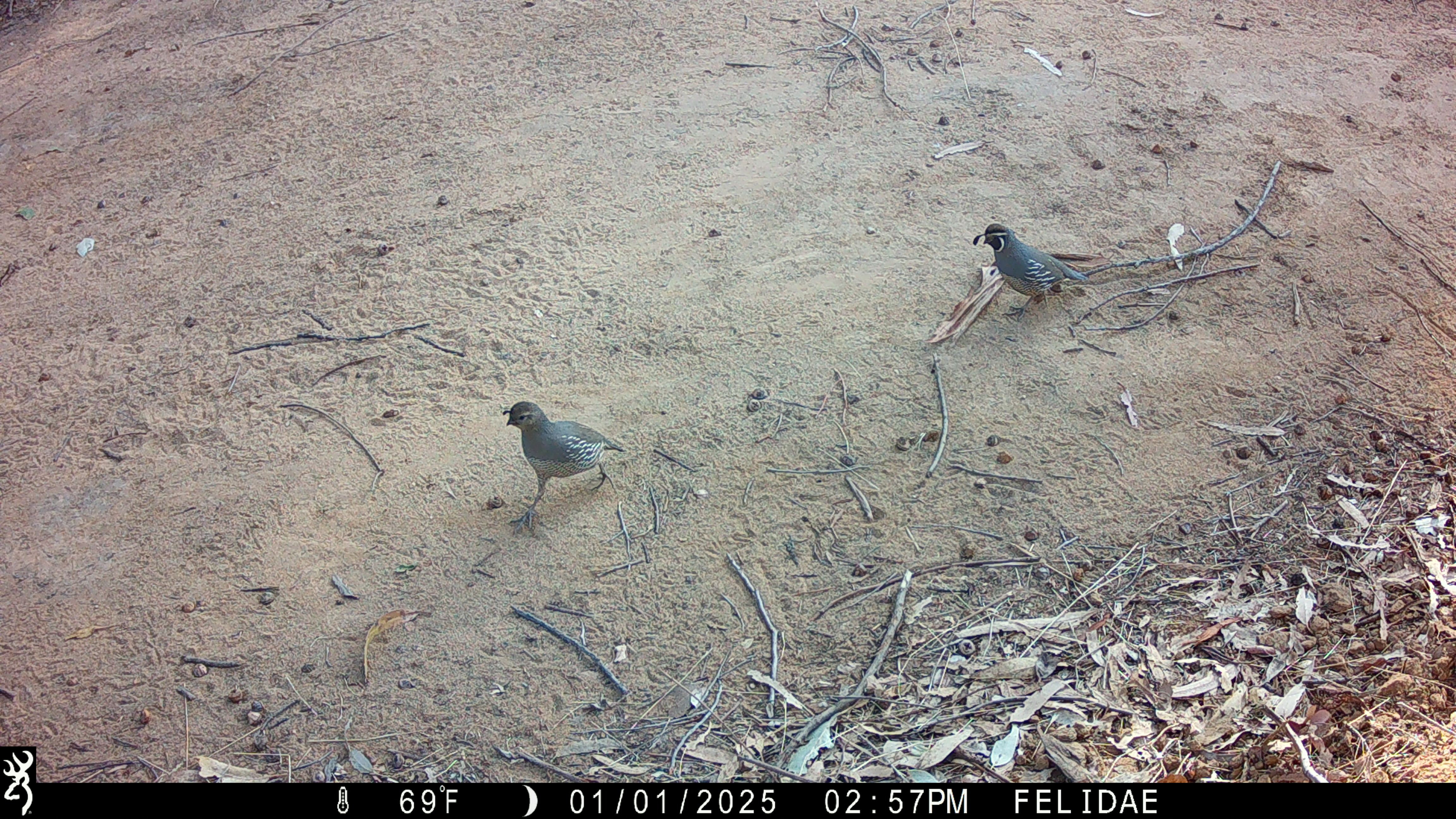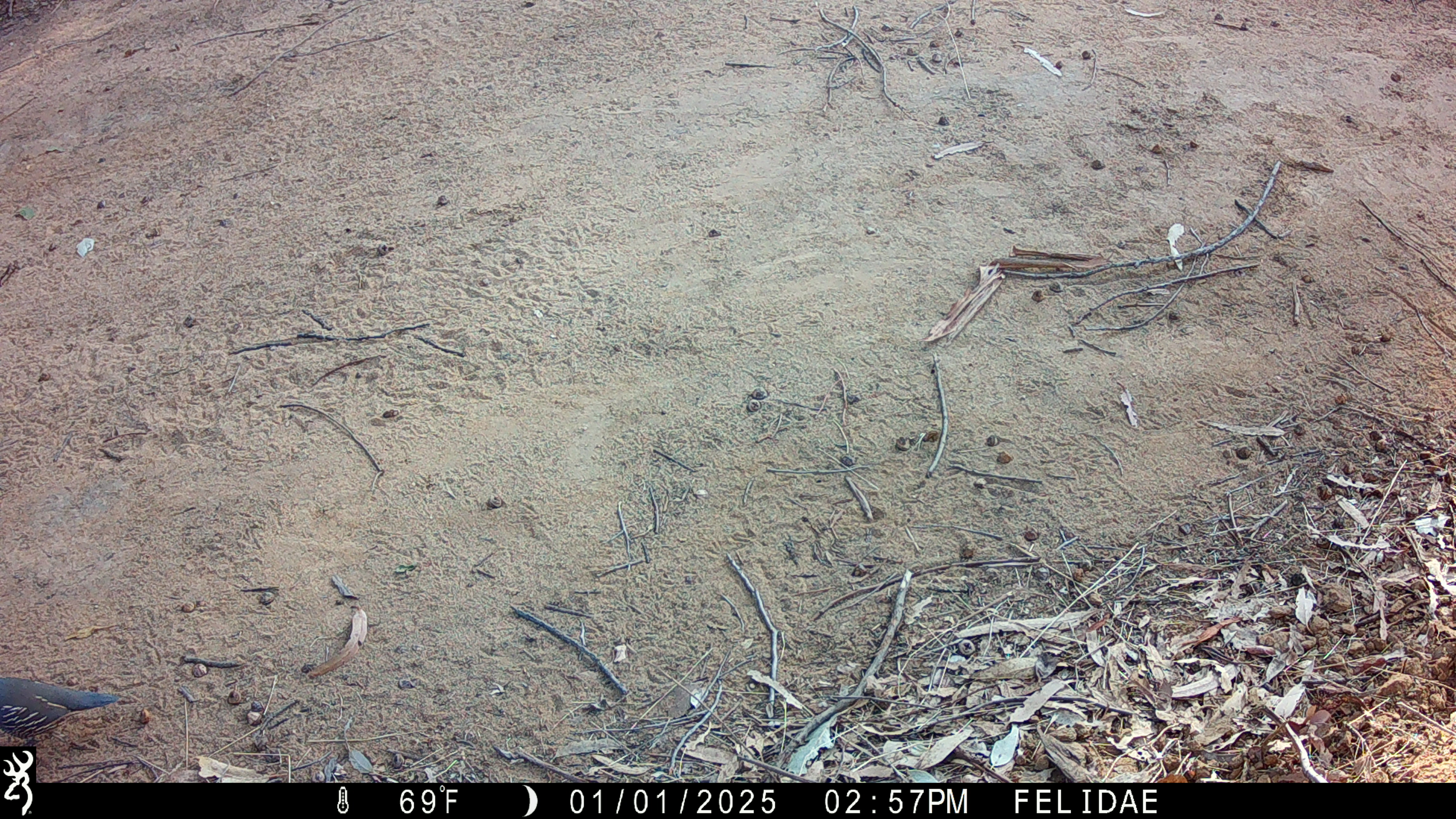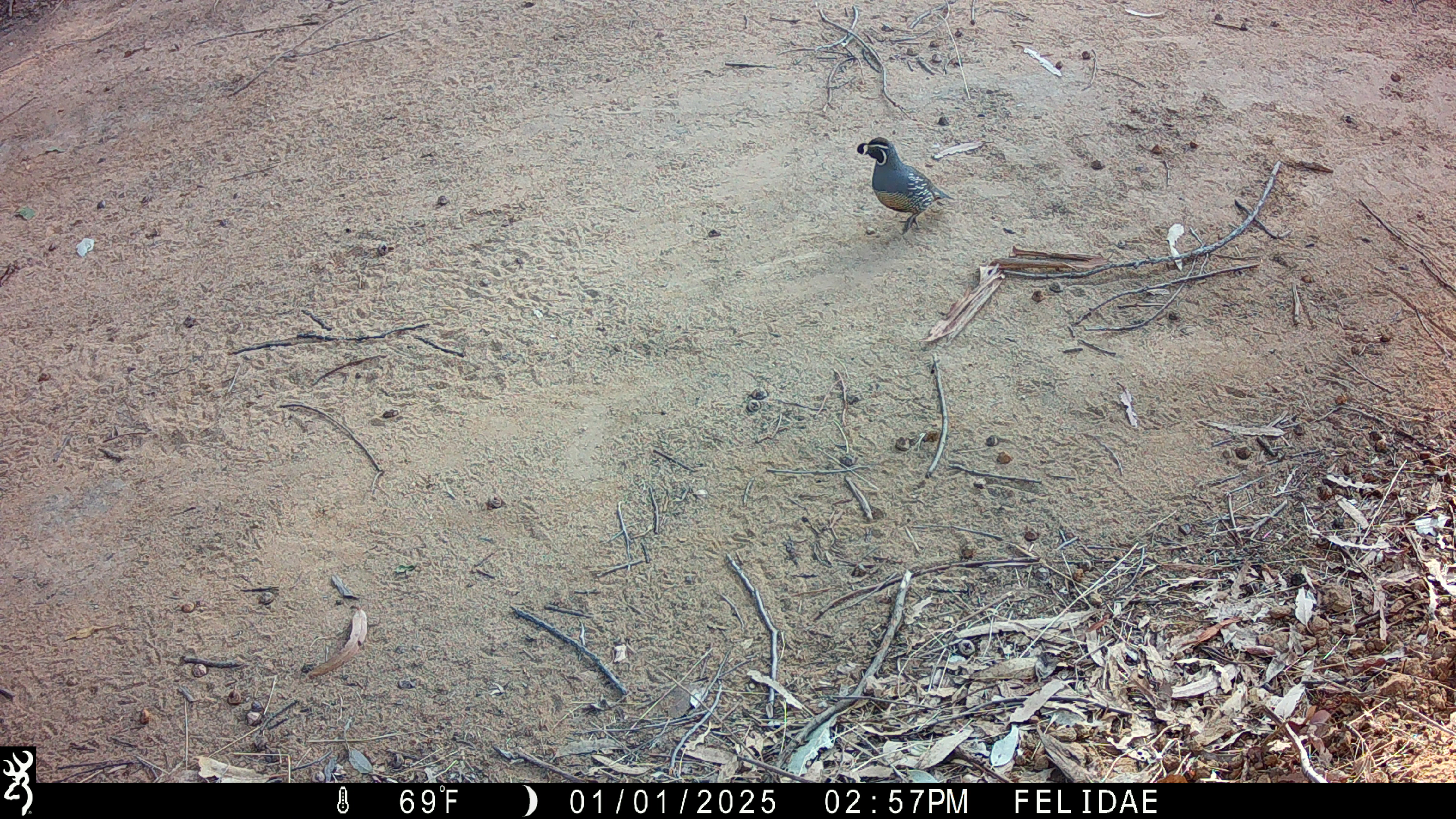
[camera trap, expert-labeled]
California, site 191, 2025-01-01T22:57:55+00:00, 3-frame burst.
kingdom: Animalia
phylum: Chordata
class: Aves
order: Galliformes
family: Odontophoridae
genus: Callipepla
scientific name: Callipepla californica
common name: california quail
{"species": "california quail (Callipepla californica)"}